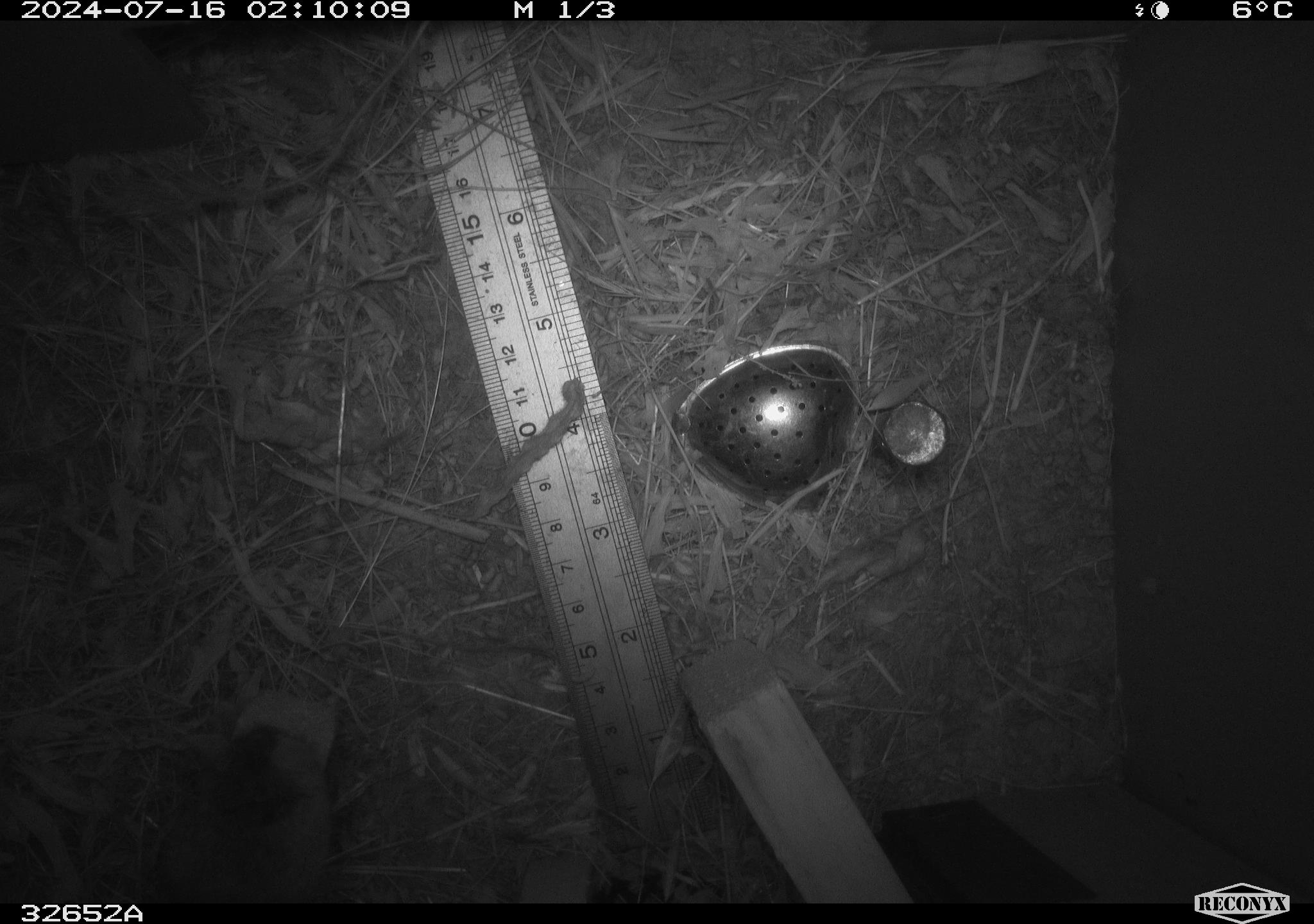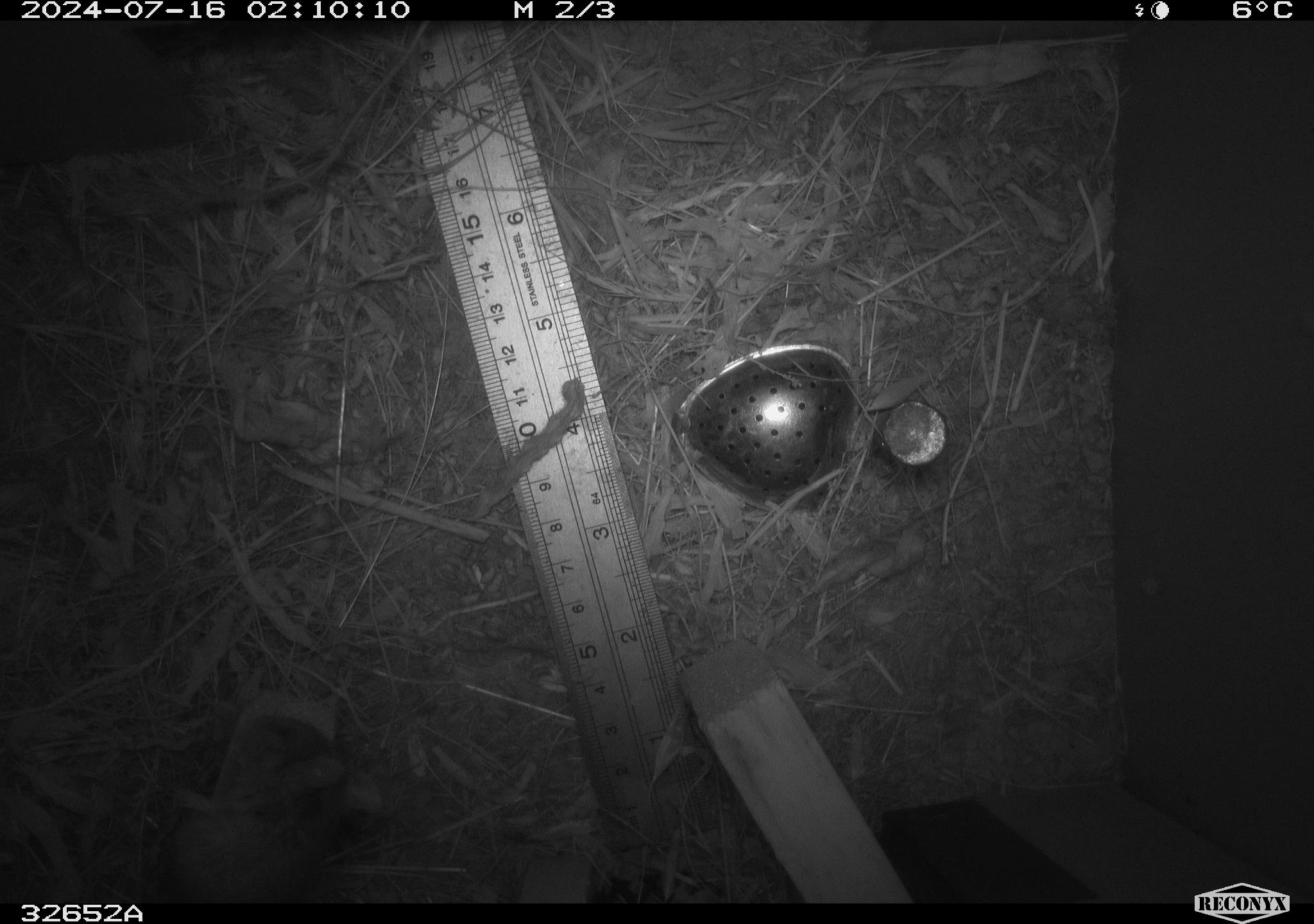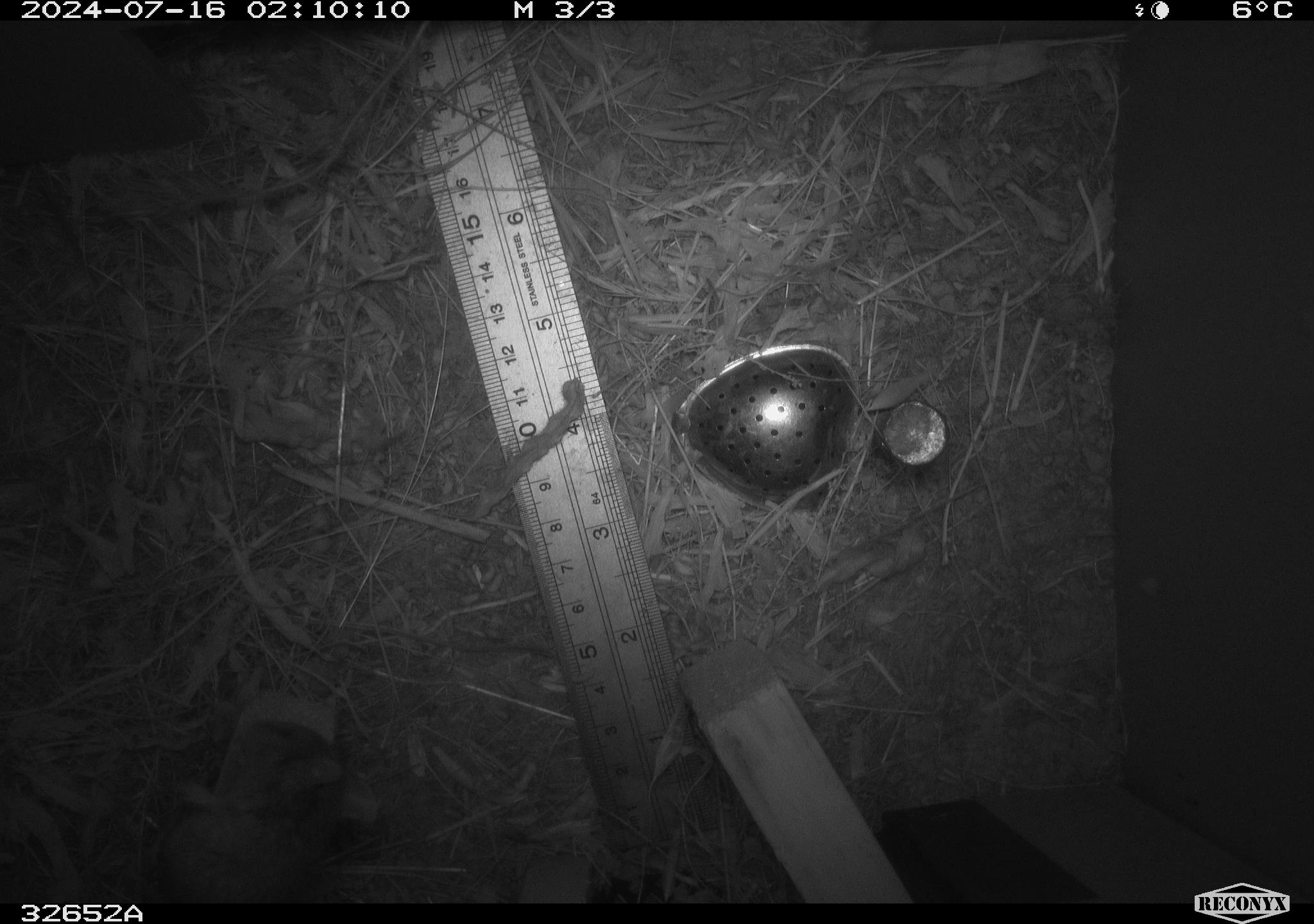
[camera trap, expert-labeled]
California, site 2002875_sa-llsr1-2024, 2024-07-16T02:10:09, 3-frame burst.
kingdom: Animalia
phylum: Chordata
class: Mammalia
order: Rodentia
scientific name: Rodentia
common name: mouse species